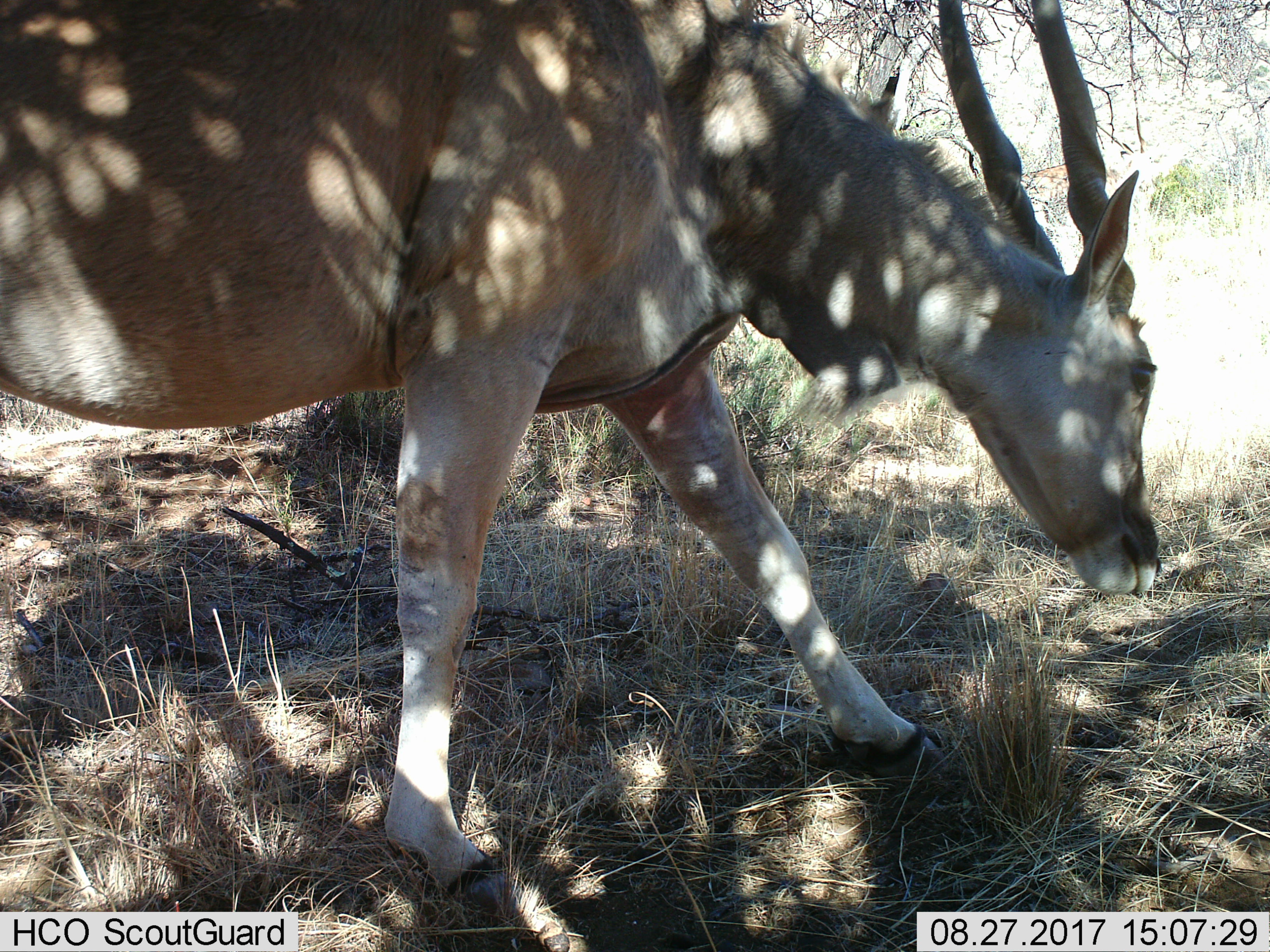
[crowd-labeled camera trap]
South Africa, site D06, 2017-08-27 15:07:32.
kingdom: Animalia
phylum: Chordata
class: Mammalia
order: Artiodactyla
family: Bovidae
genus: Tragelaphus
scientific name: Tragelaphus oryx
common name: eland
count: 1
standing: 25%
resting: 0%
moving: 50%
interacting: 0%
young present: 0%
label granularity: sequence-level